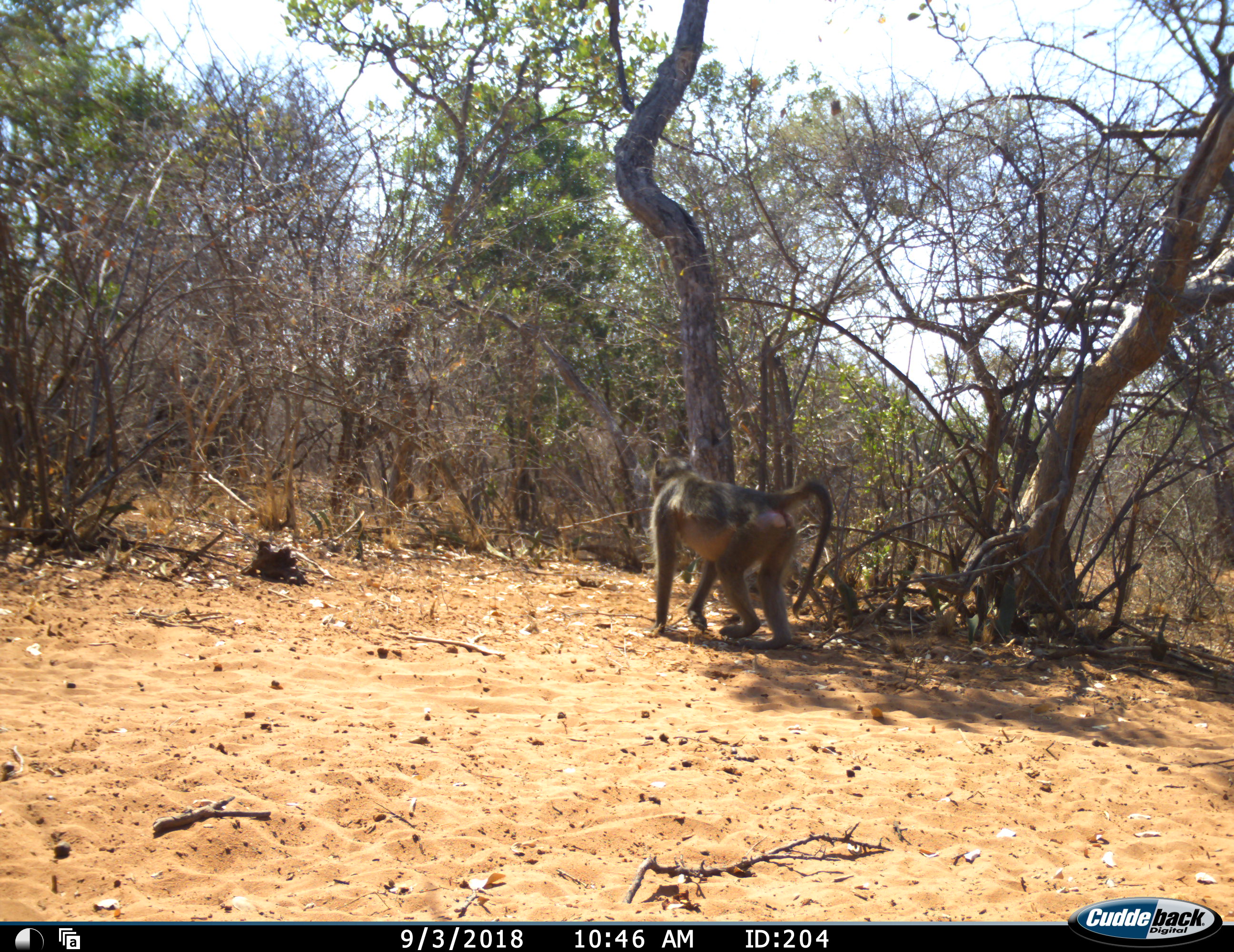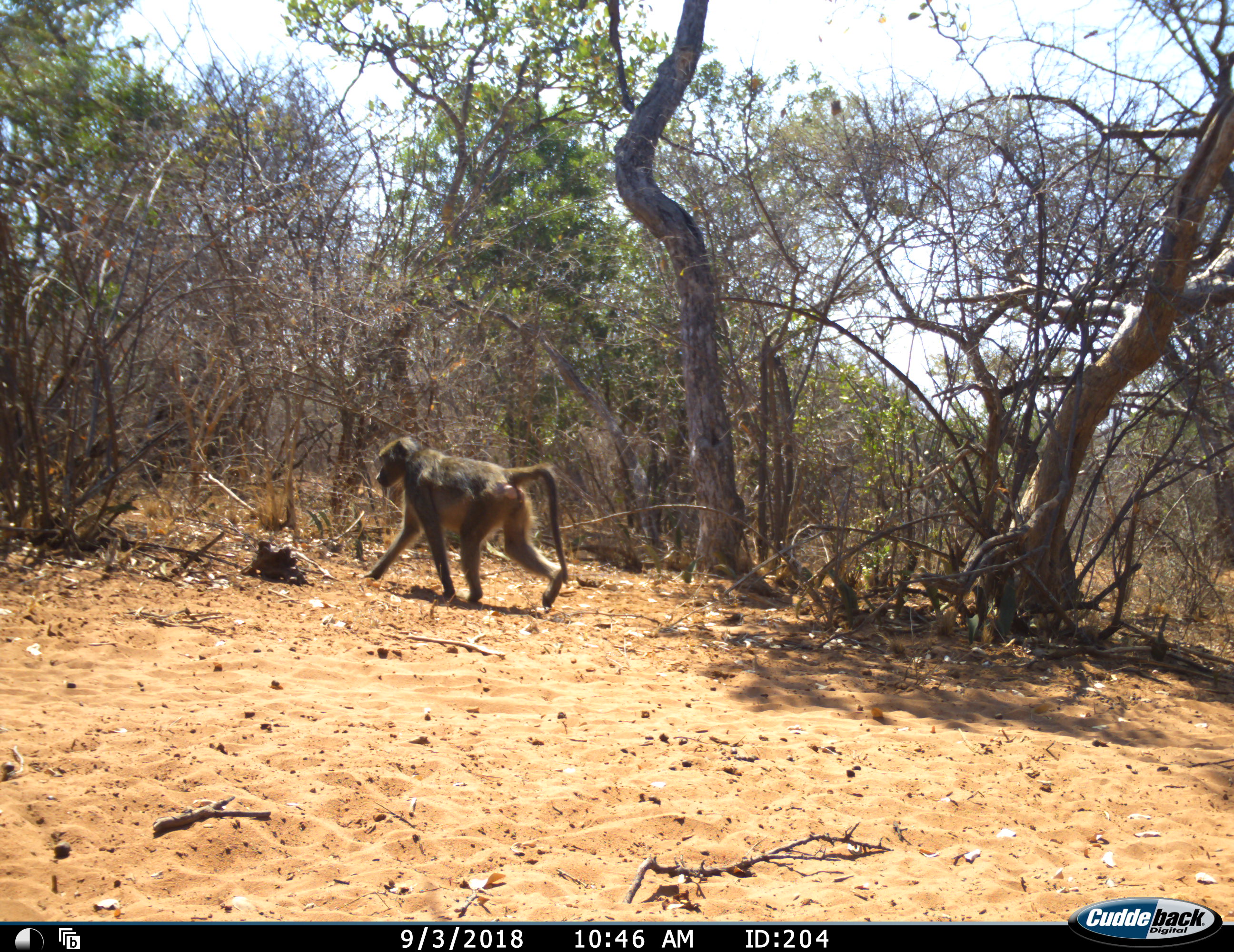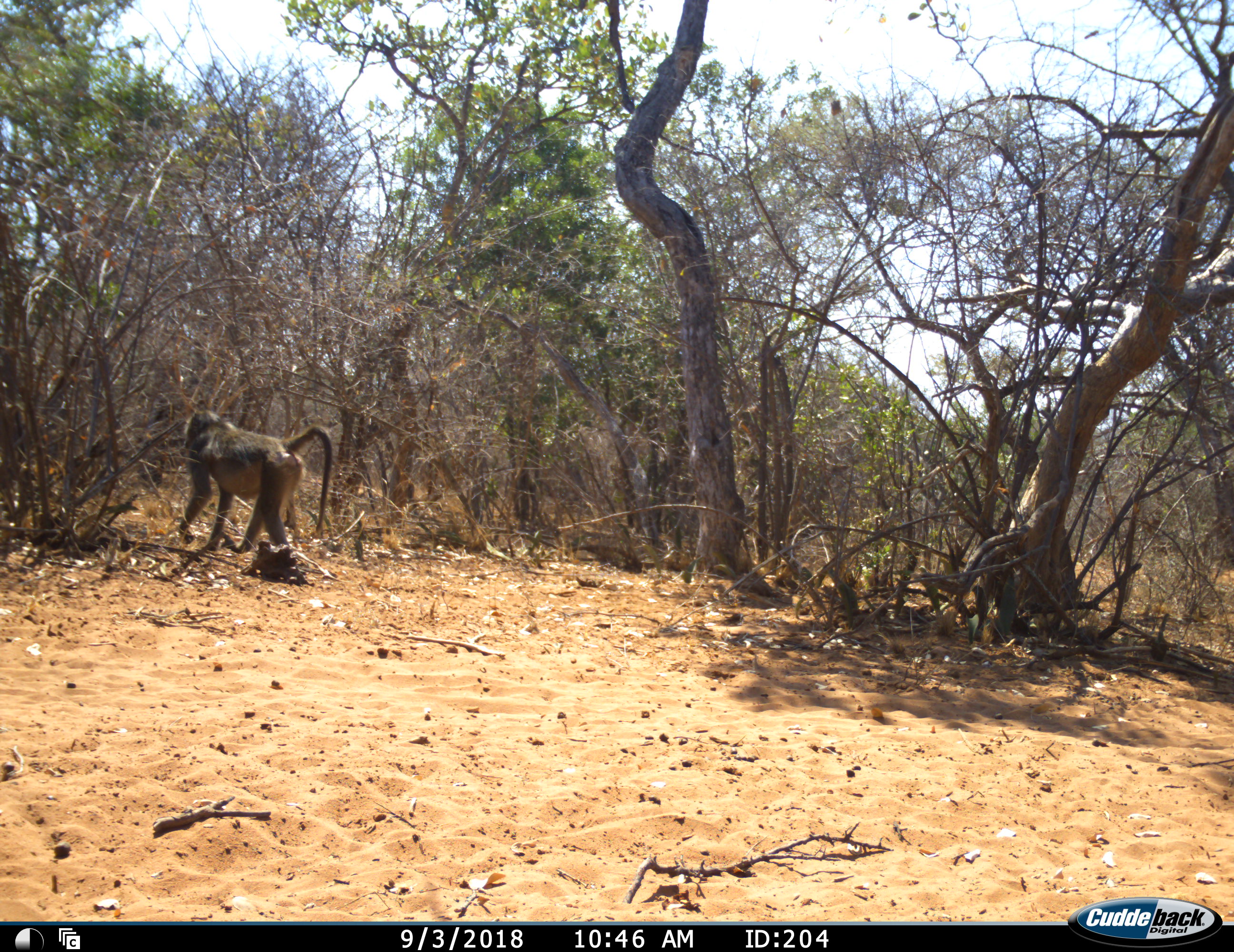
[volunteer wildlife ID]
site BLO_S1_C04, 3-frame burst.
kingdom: Animalia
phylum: Chordata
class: Mammalia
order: Primates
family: Cercopithecidae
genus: Papio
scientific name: Papio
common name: baboon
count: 1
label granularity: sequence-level